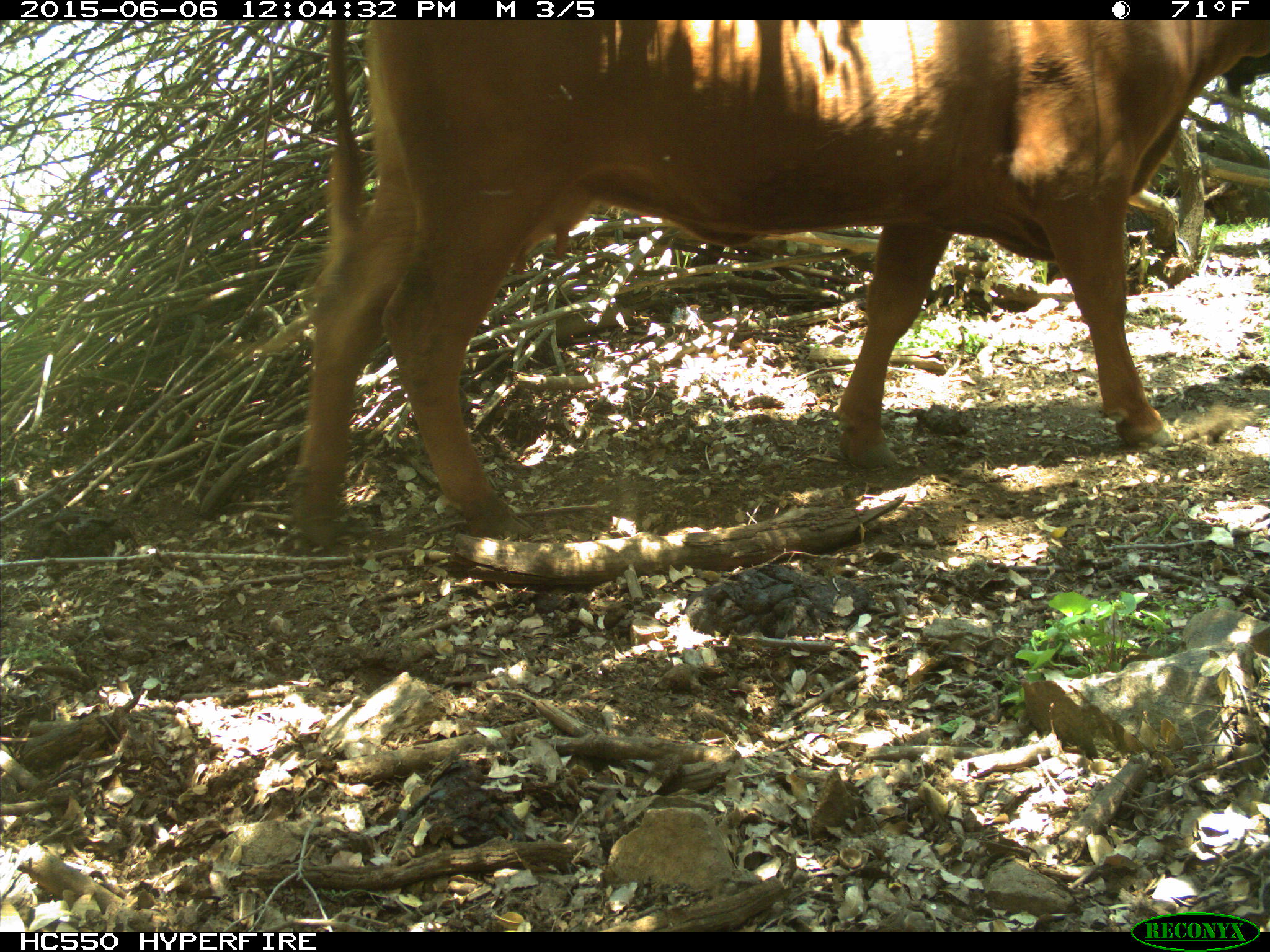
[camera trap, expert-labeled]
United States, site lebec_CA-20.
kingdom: Animalia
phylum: Chordata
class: Mammalia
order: Artiodactyla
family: Bovidae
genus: Bos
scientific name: Bos taurus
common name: domestic cow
Bos taurus (domestic cow).